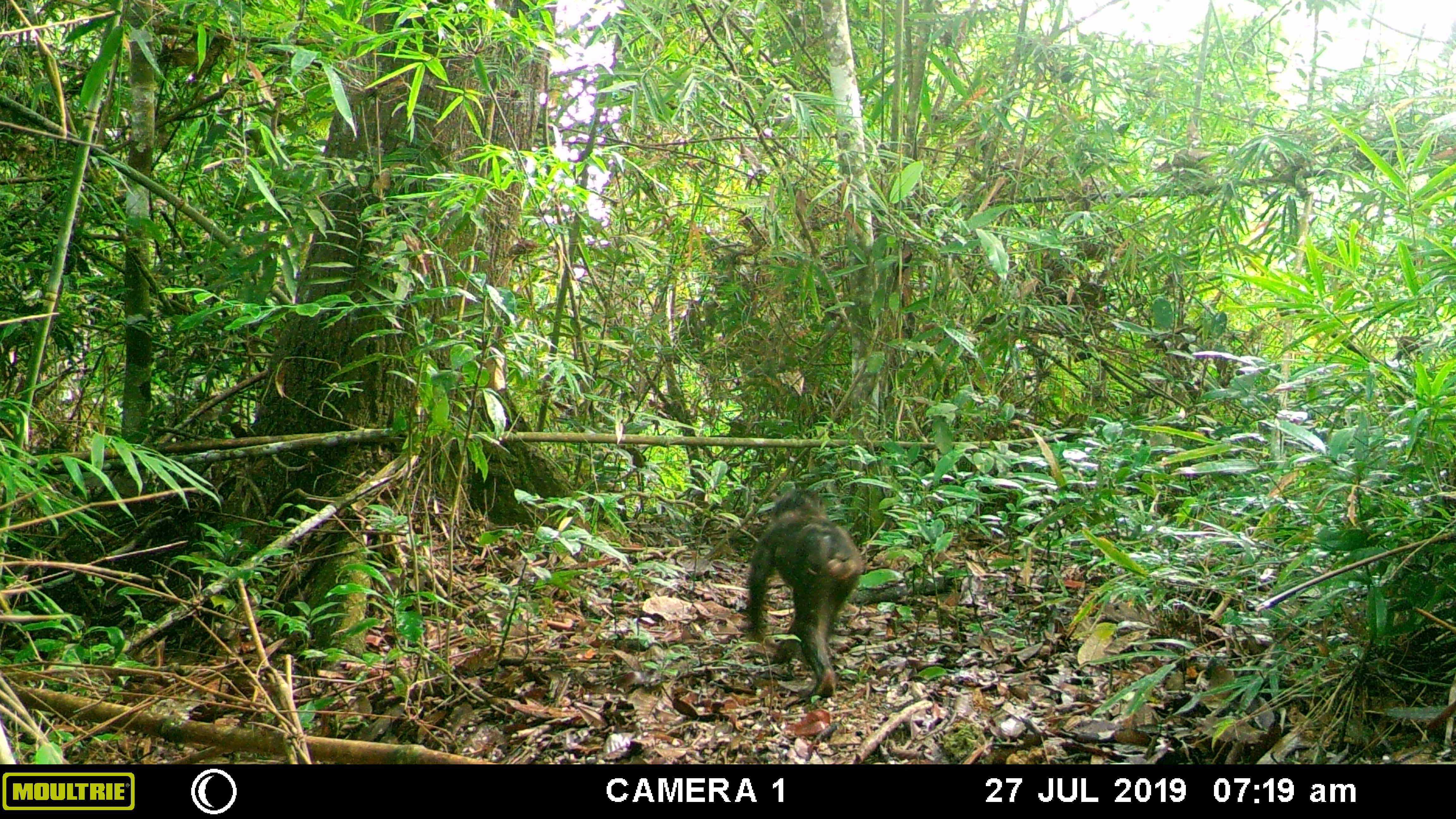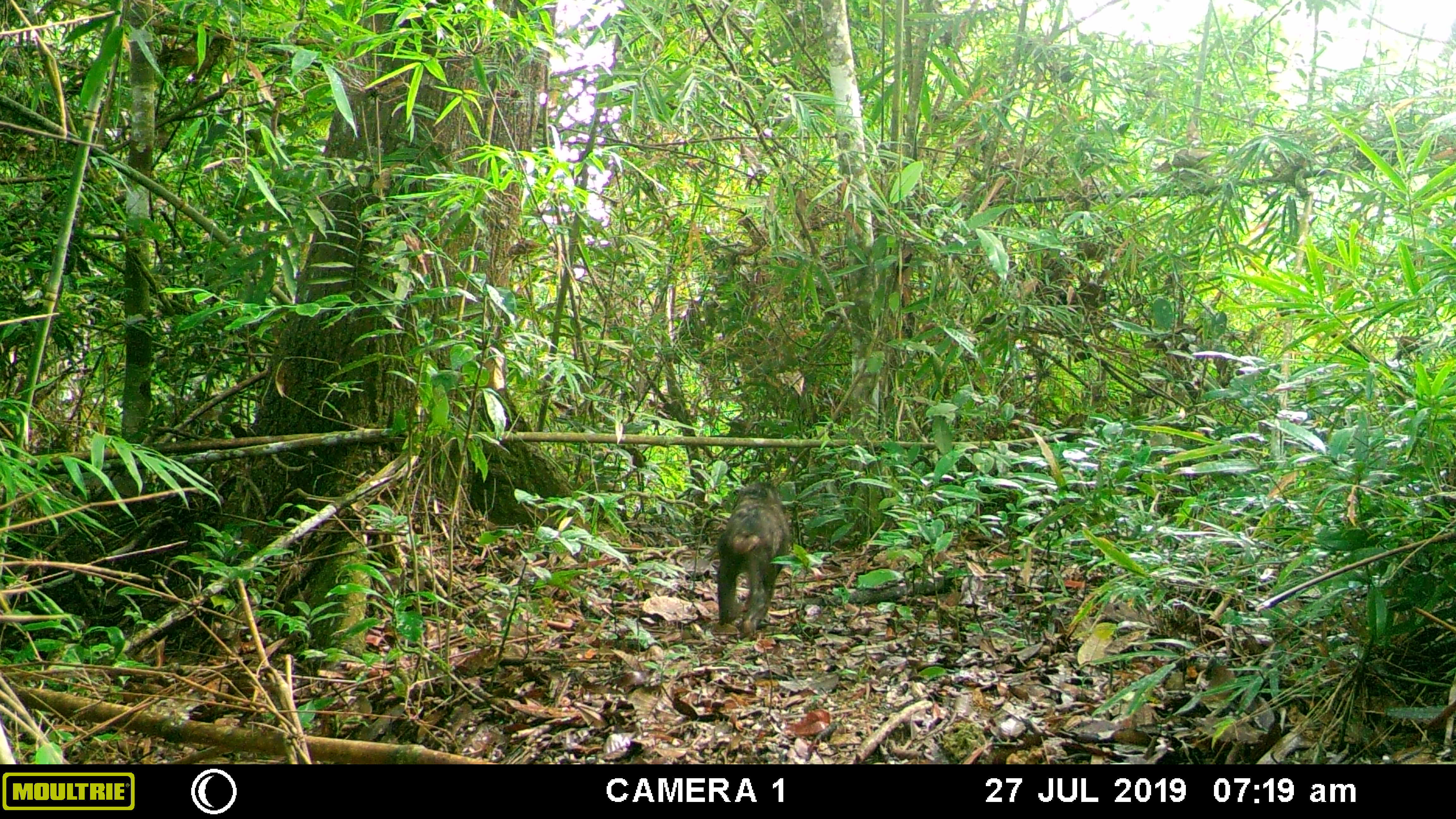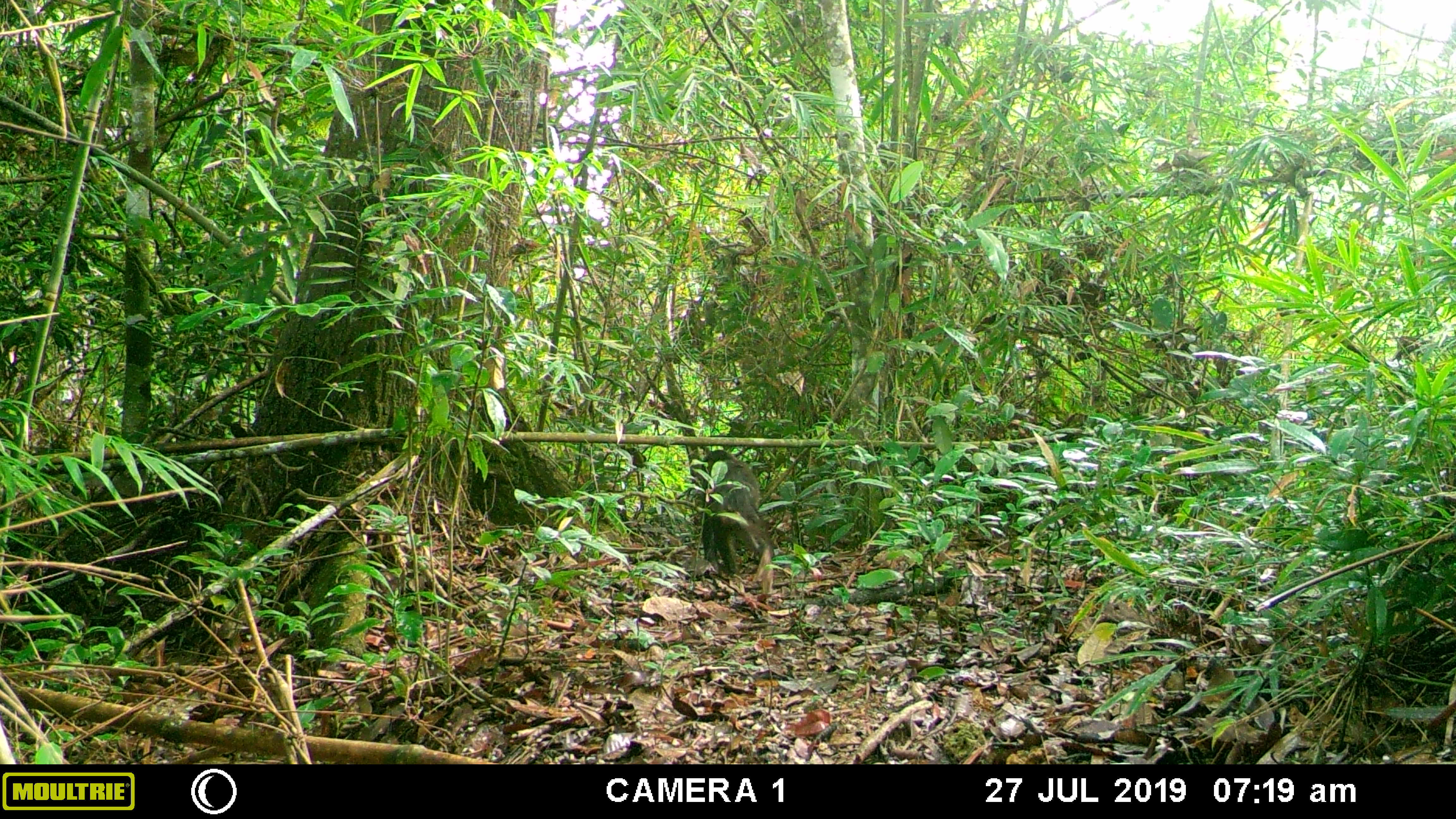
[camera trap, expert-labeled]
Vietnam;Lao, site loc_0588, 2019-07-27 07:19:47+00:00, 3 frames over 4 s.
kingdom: Animalia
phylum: Chordata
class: Mammalia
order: Primates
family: Cercopithecidae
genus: Macaca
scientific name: Macaca arctoides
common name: stump-tailed macaque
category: stump tailed macaque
Stump tailed macaque (stump-tailed macaque) (Macaca arctoides). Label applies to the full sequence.